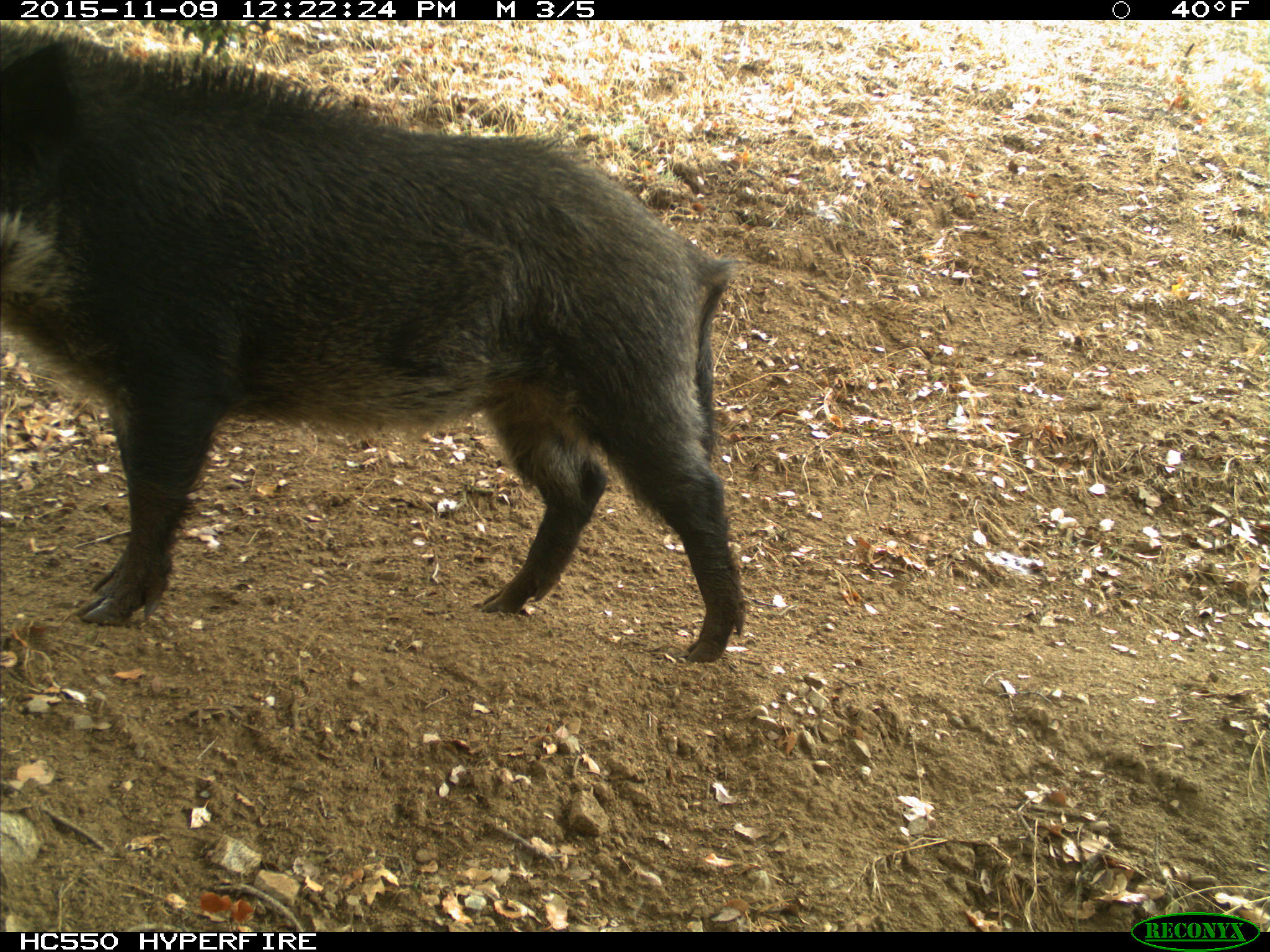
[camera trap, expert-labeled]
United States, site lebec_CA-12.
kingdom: Animalia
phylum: Chordata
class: Mammalia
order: Artiodactyla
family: Suidae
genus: Sus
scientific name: Sus scrofa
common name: wild boar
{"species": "Sus scrofa (wild boar)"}